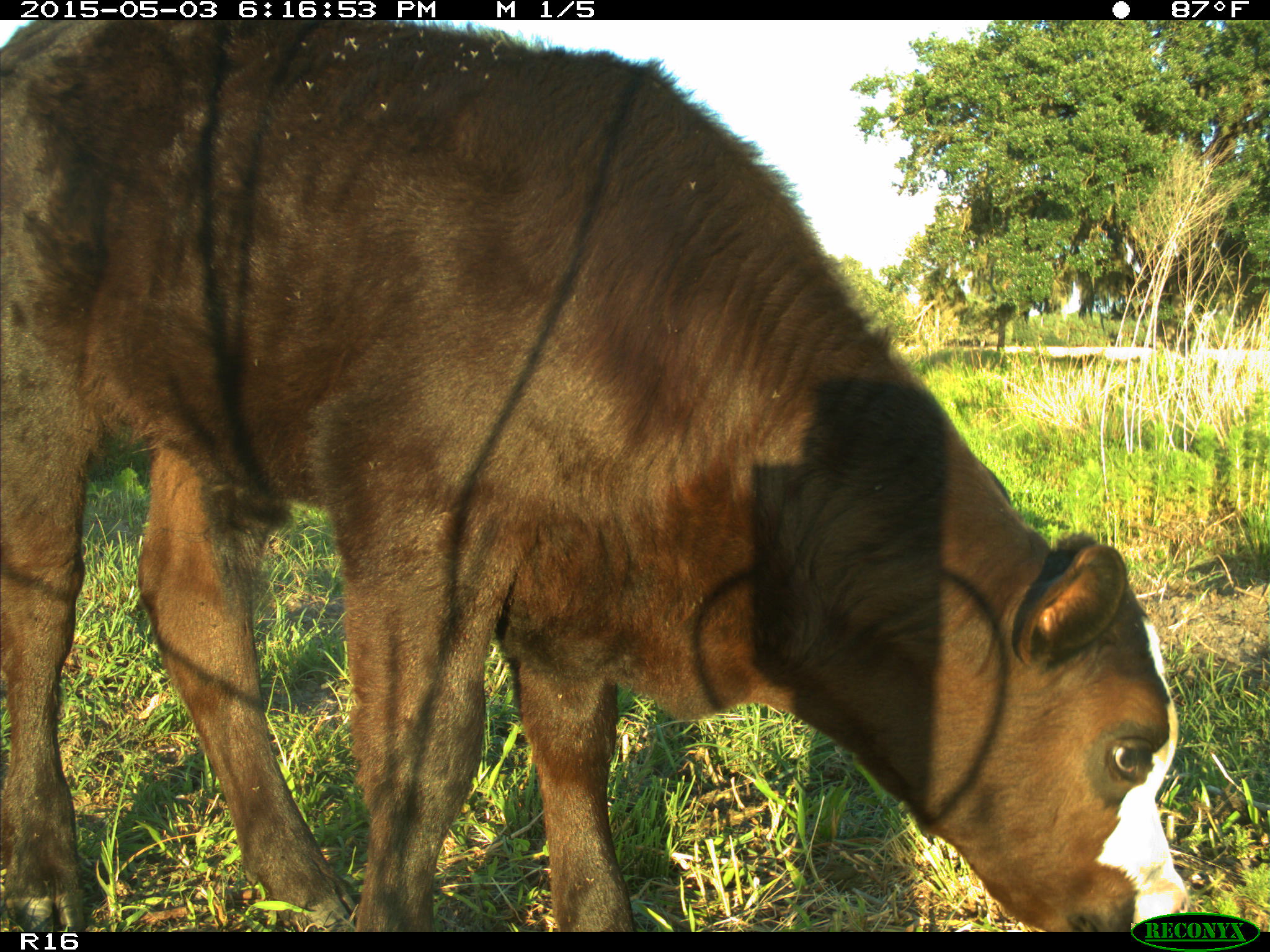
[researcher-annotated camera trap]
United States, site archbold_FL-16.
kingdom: Animalia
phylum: Chordata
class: Mammalia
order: Artiodactyla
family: Bovidae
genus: Bos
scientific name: Bos taurus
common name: domestic cow